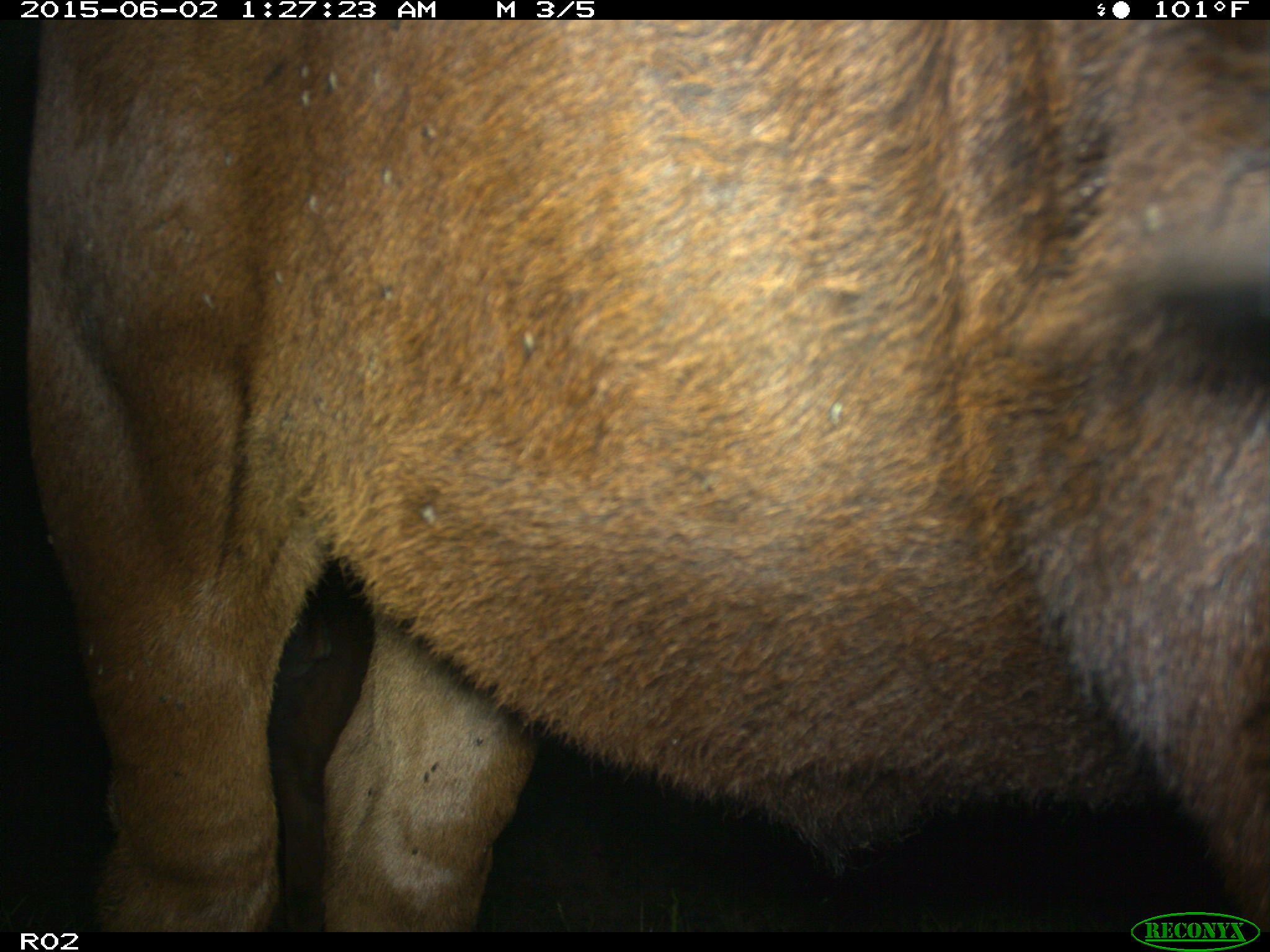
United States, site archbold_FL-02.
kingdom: Animalia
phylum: Chordata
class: Mammalia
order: Artiodactyla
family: Bovidae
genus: Bos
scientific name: Bos taurus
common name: domestic cow